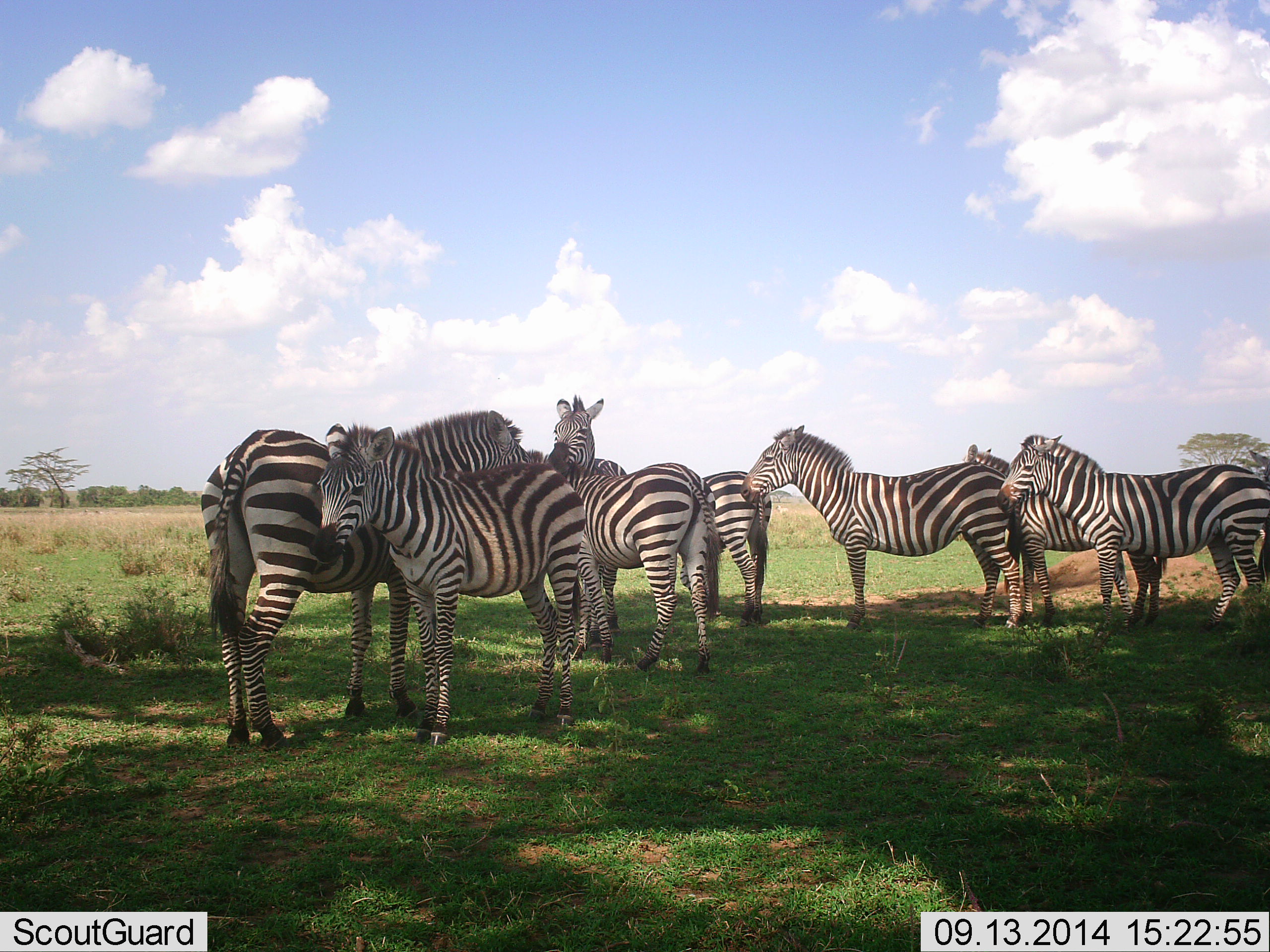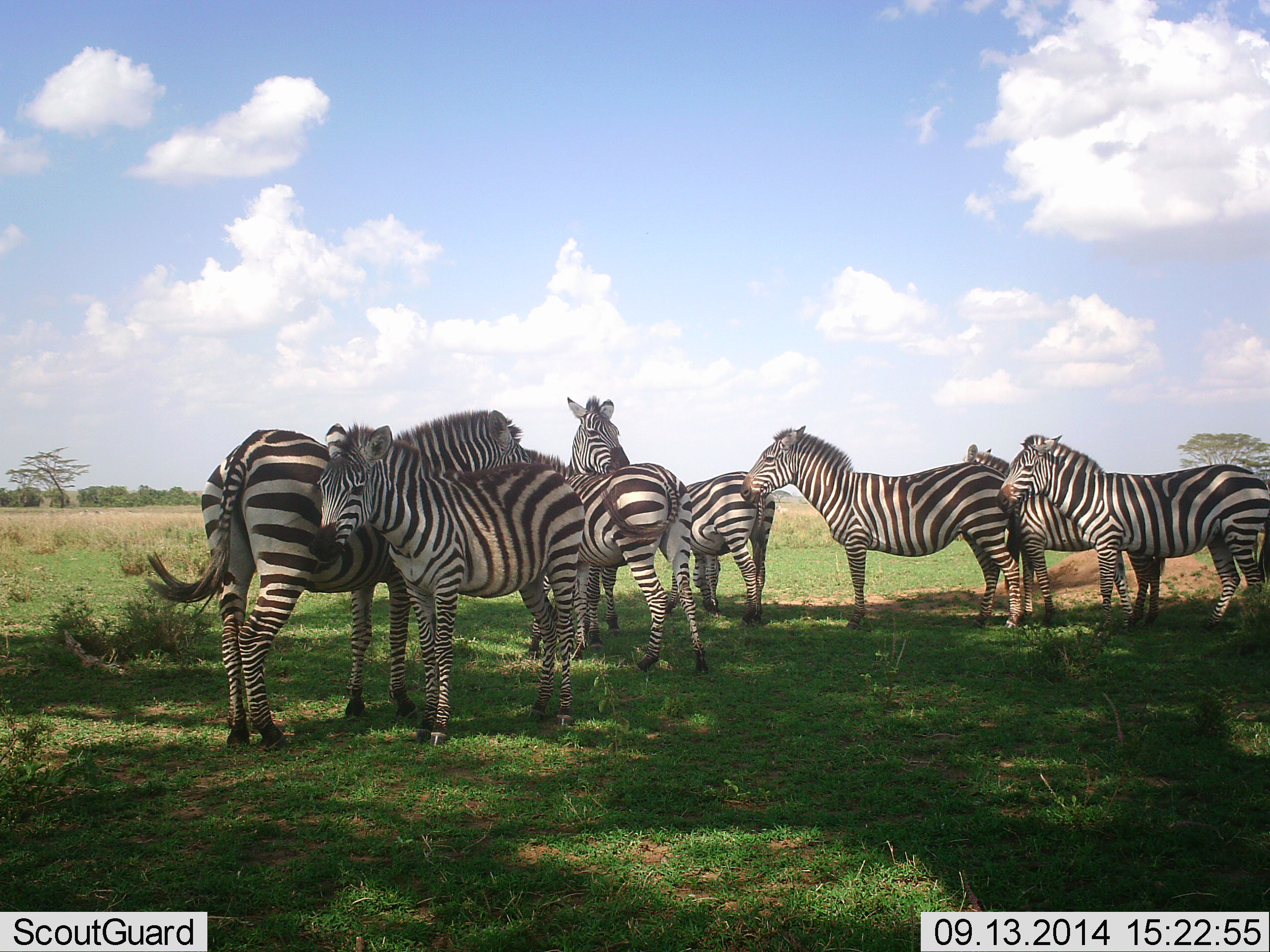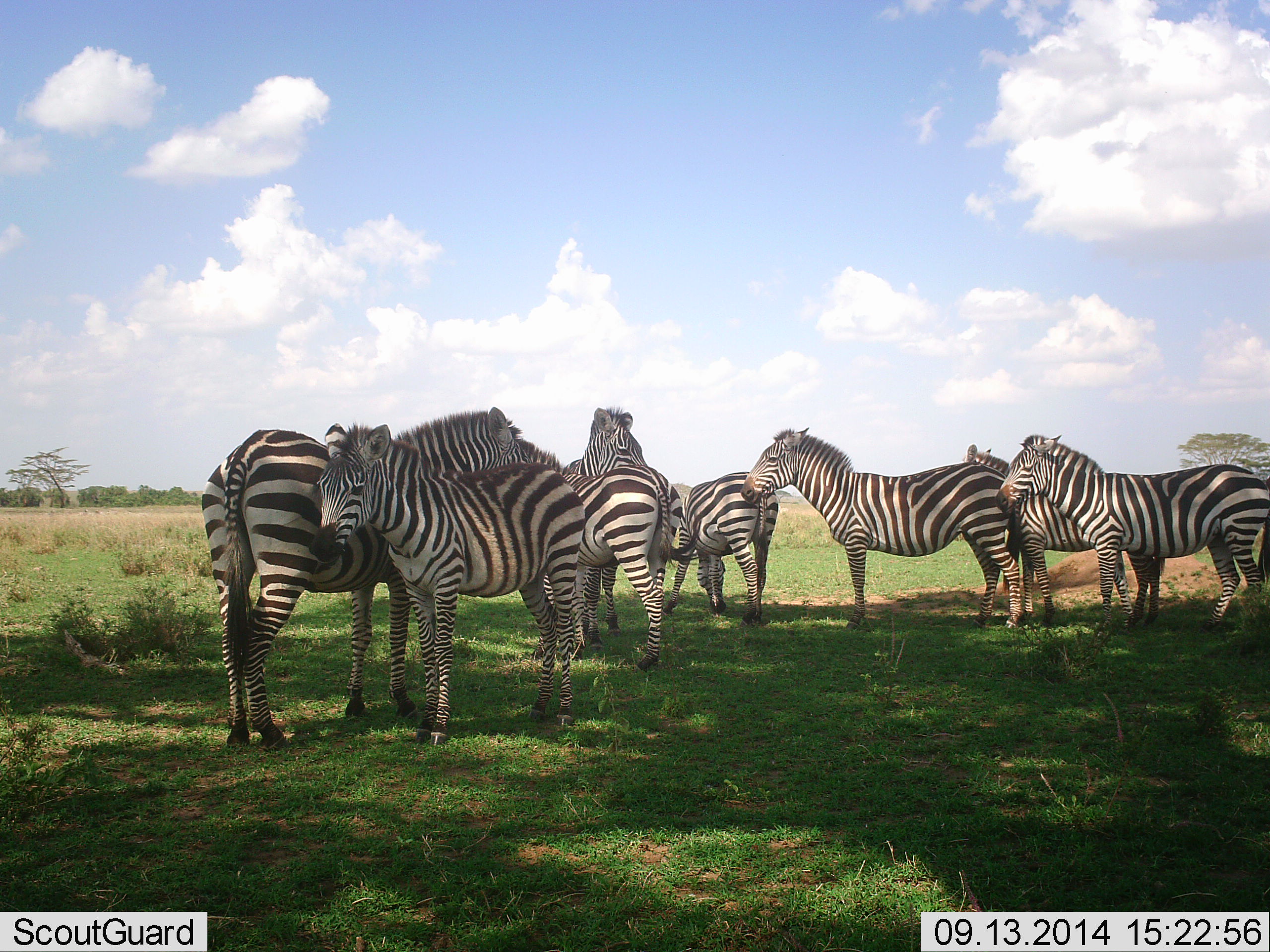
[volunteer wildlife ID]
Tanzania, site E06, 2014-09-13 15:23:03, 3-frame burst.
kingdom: Animalia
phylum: Chordata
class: Mammalia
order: Perissodactyla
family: Equidae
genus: Equus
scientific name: Equus quagga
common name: plains zebra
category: zebra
Zebra (plains zebra) (Equus quagga), count 8. Behavior (volunteer vote fractions): standing 70%, resting 30%, moving 20%, interacting 60%. Young present (vote fraction): 20%. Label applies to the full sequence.